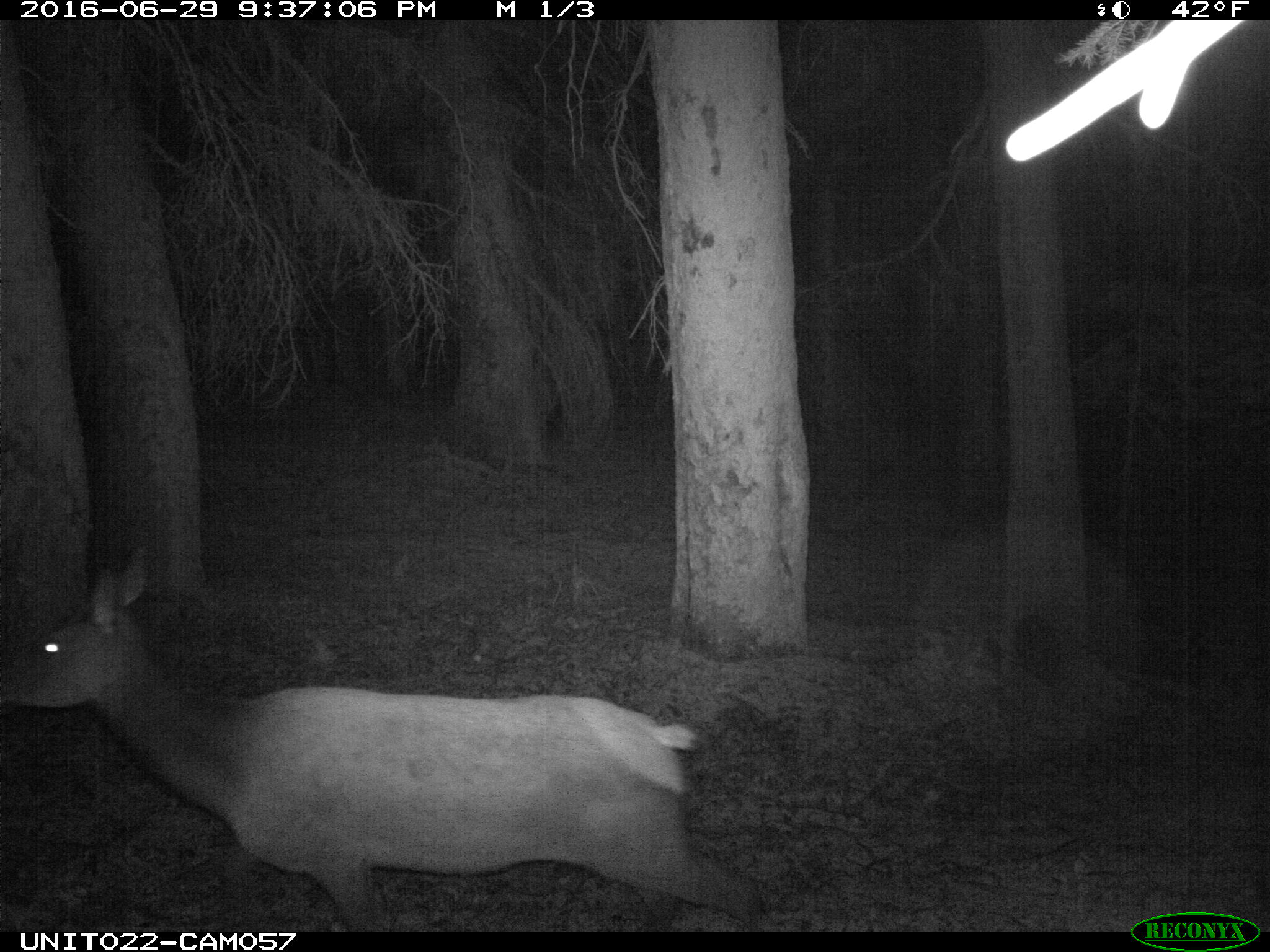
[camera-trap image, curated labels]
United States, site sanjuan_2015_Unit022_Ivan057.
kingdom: Animalia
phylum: Chordata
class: Mammalia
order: Artiodactyla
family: Cervidae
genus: Cervus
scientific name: Cervus elaphus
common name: red deer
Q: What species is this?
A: Cervus elaphus (red deer).